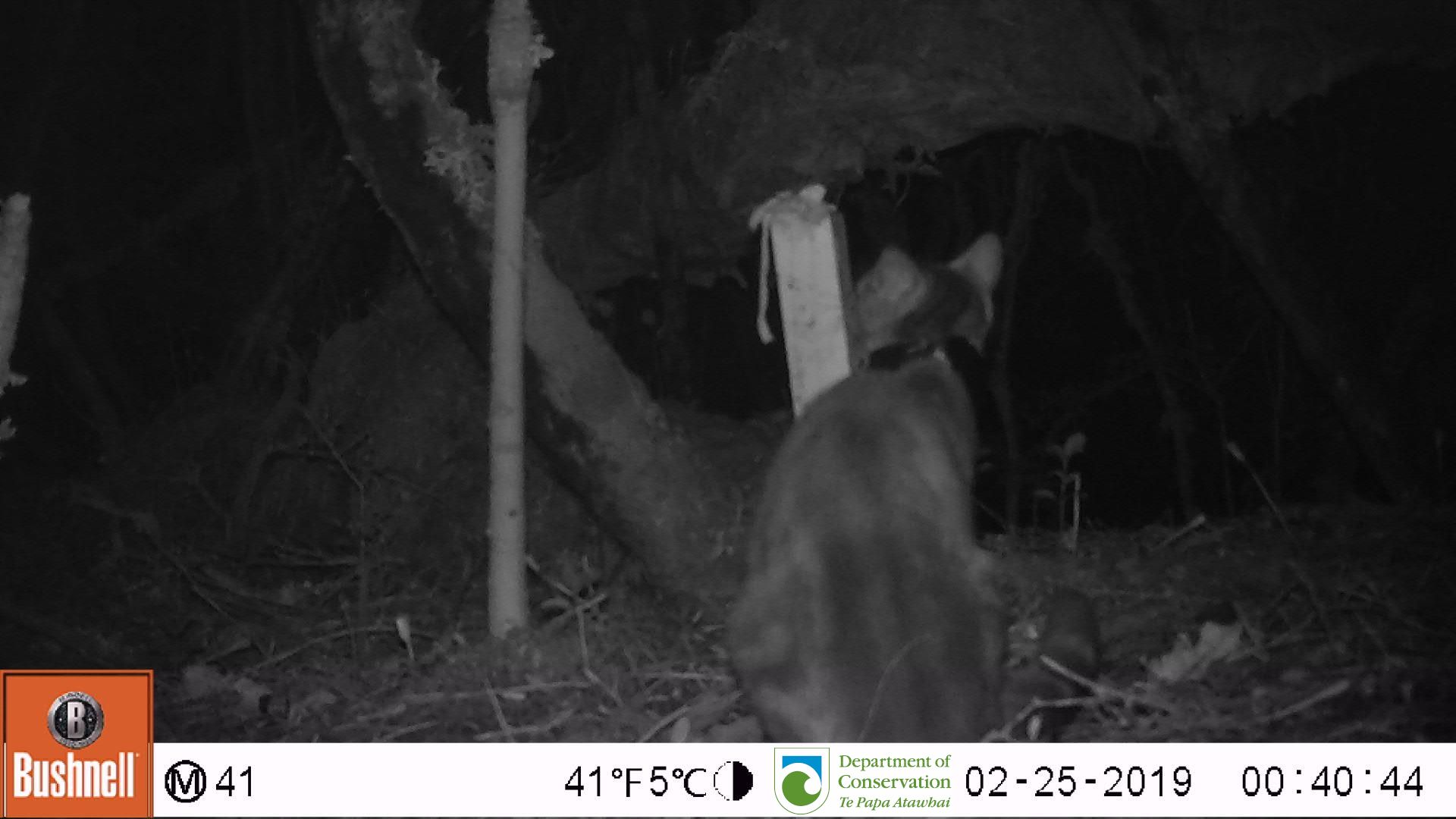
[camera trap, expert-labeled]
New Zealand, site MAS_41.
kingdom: Animalia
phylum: Chordata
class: Mammalia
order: Carnivora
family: Felidae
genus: Felis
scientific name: Felis catus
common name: domestic cat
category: cat